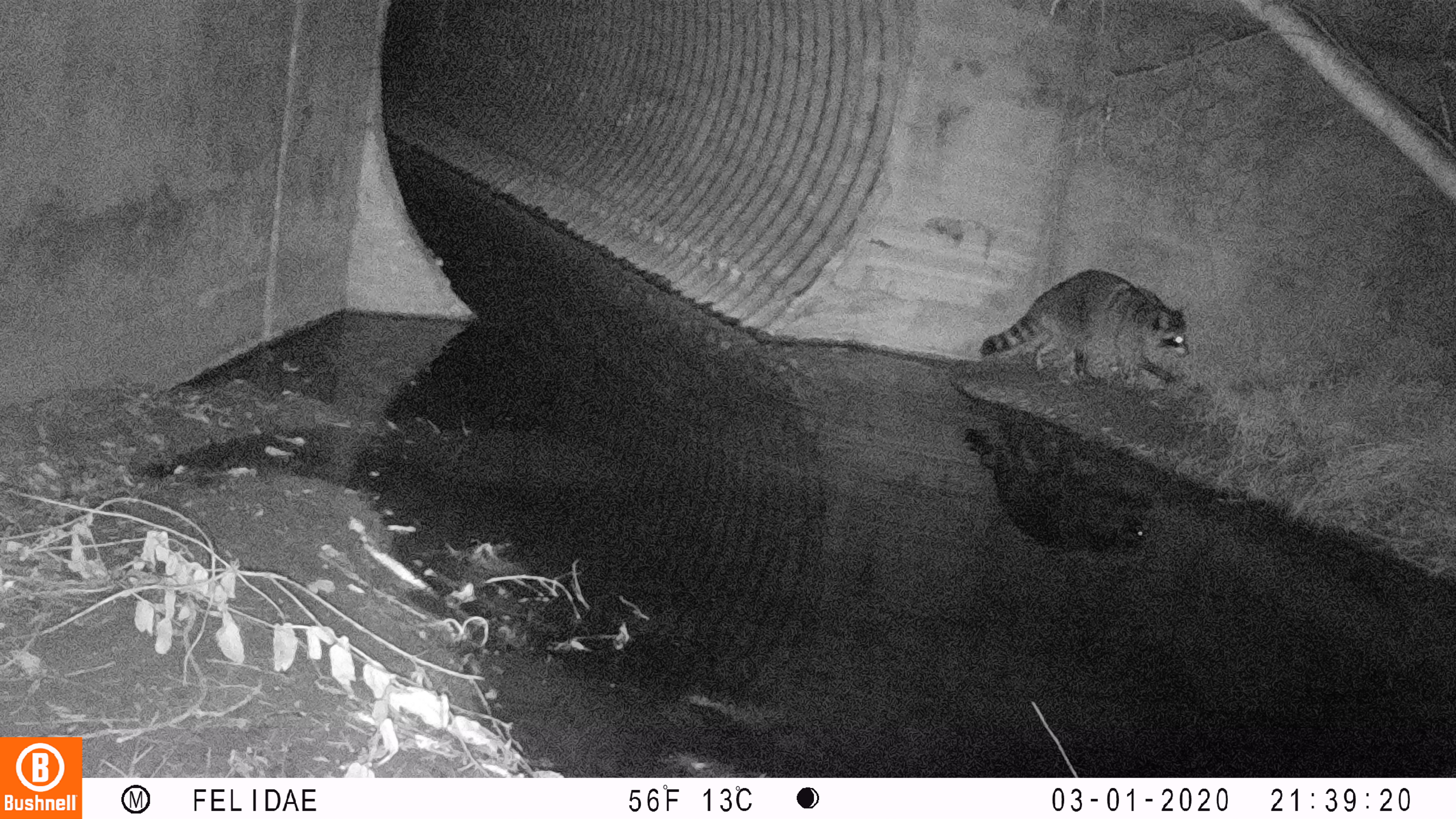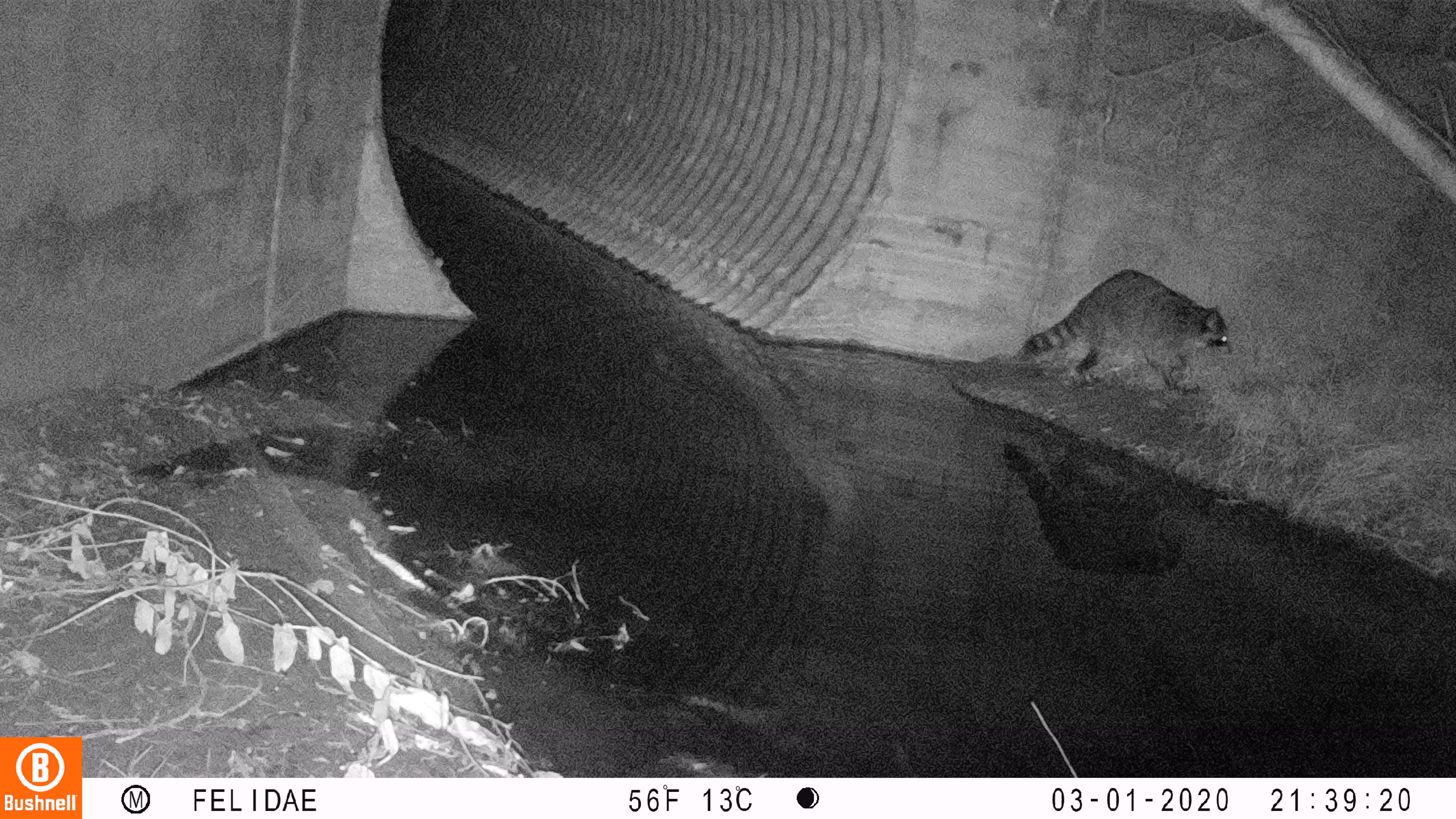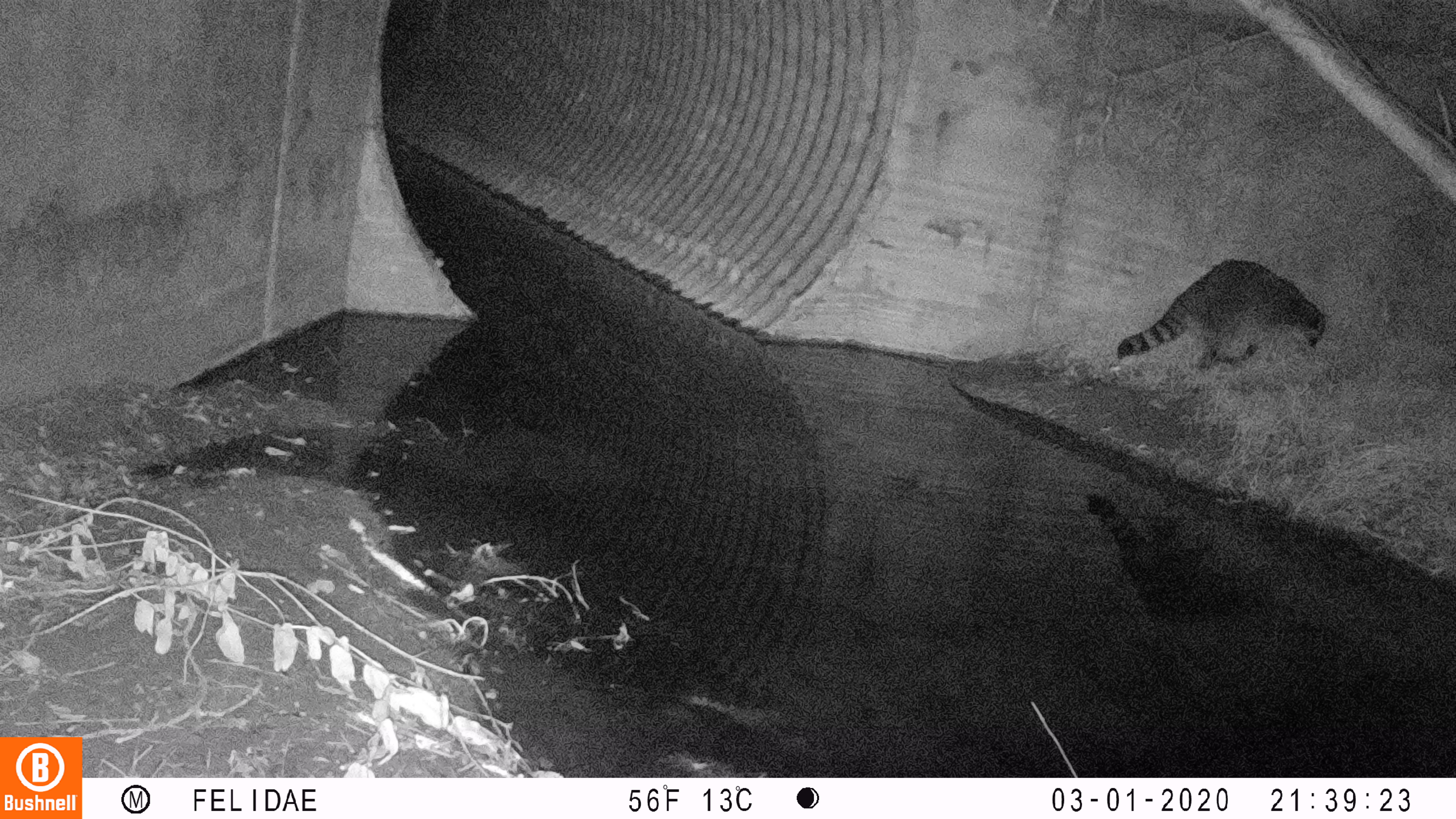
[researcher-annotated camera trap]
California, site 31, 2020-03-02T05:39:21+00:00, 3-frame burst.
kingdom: Animalia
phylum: Chordata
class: Mammalia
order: Carnivora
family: Procyonidae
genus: Procyon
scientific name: Procyon lotor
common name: raccoon